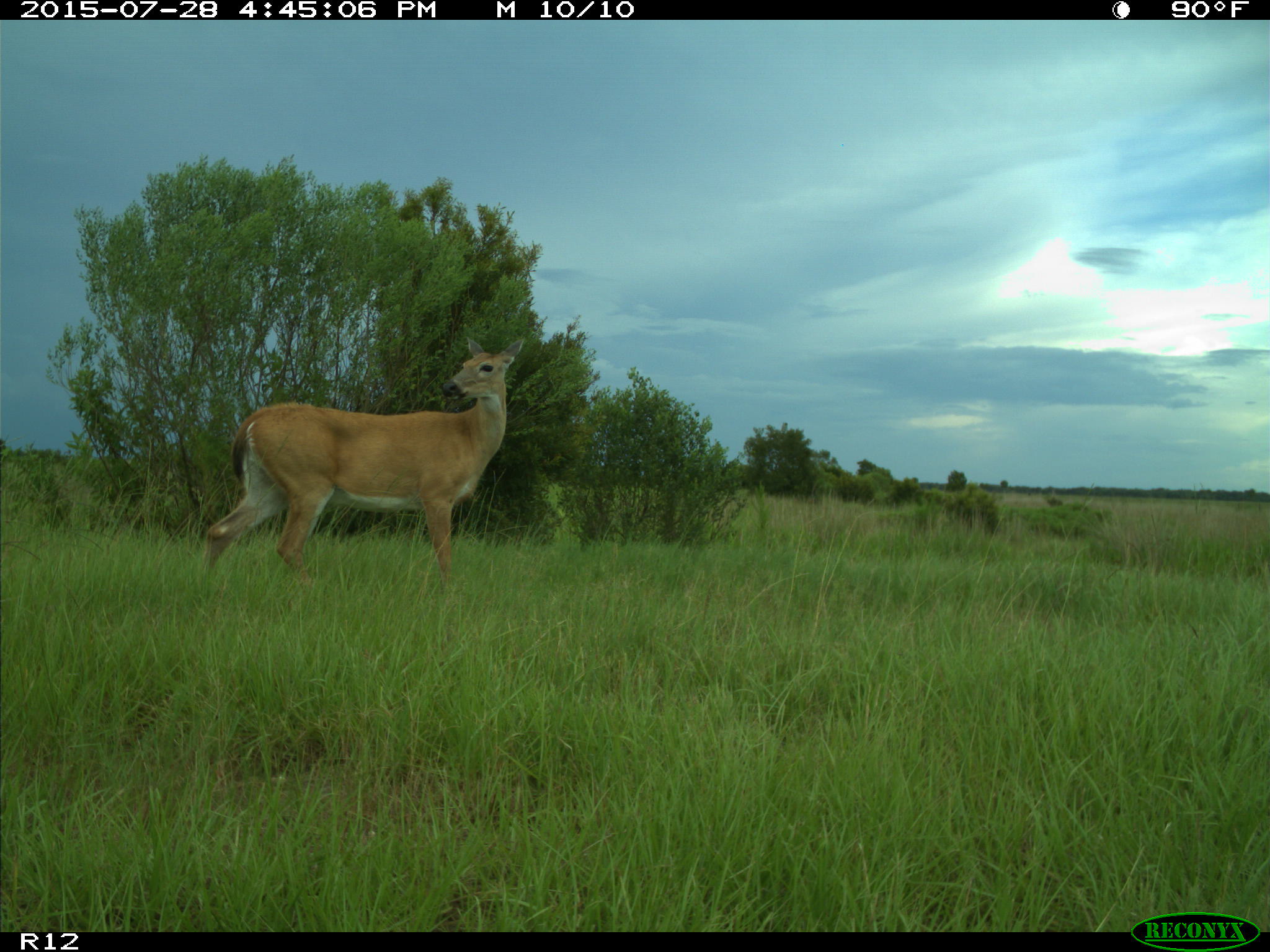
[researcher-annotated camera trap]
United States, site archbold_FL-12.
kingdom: Animalia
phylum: Chordata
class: Mammalia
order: Artiodactyla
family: Cervidae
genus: Odocoileus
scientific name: Odocoileus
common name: deer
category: unidentified deer